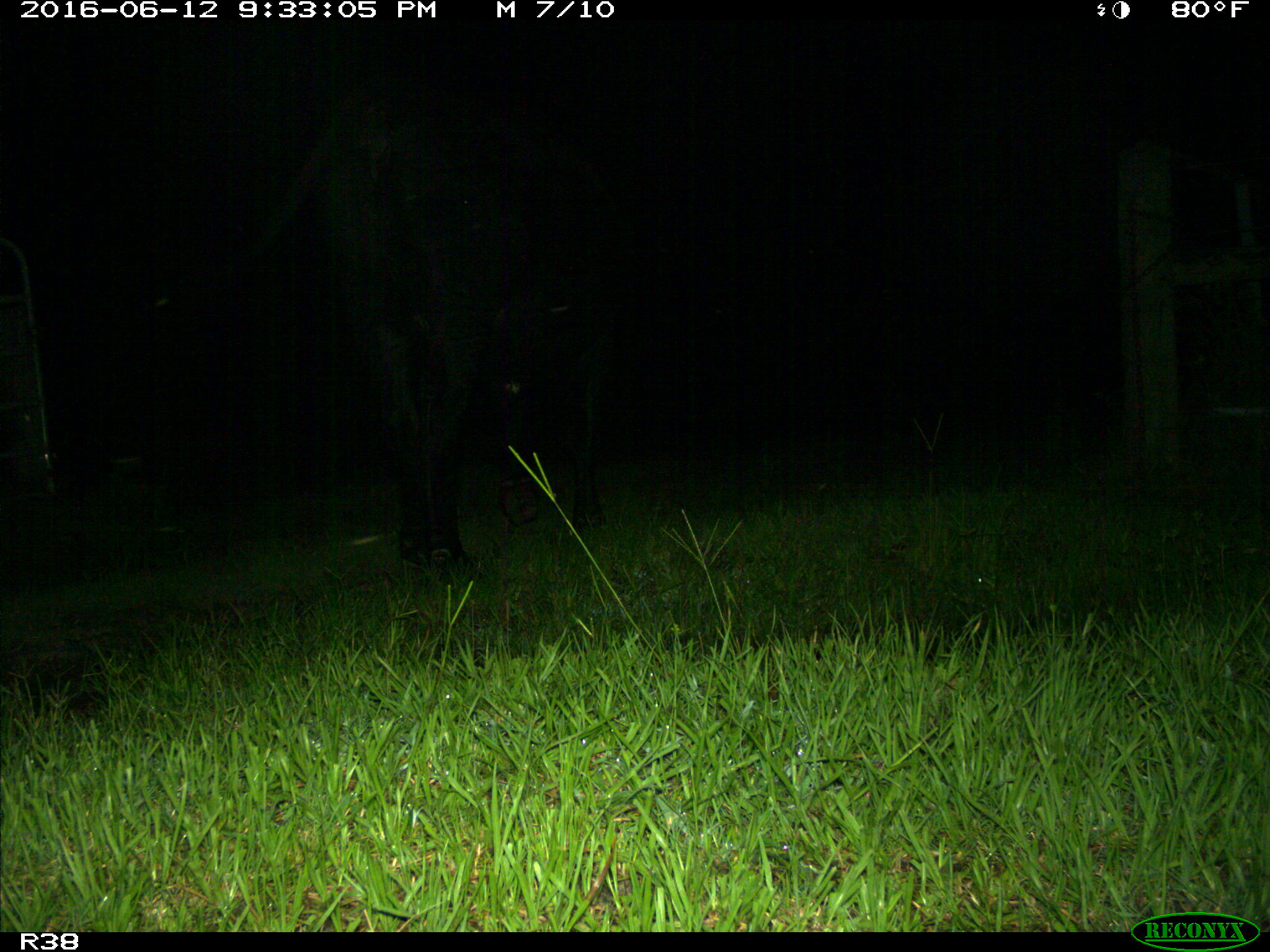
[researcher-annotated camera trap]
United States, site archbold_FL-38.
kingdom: Animalia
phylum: Chordata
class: Mammalia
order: Artiodactyla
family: Bovidae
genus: Bos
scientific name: Bos taurus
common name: domestic cow